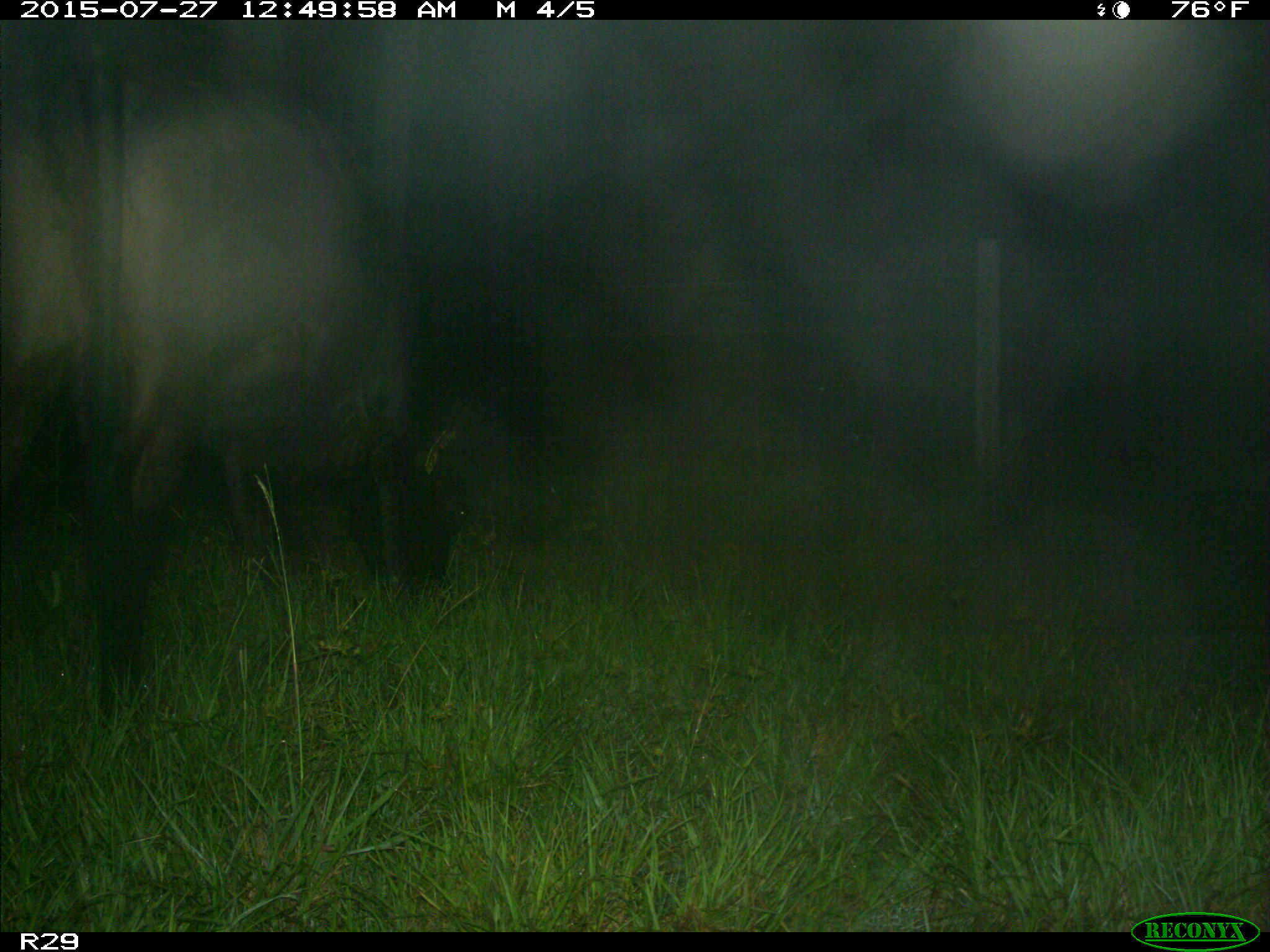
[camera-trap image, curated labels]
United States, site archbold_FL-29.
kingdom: Animalia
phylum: Chordata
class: Mammalia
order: Artiodactyla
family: Bovidae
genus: Bos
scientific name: Bos taurus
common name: domestic cow